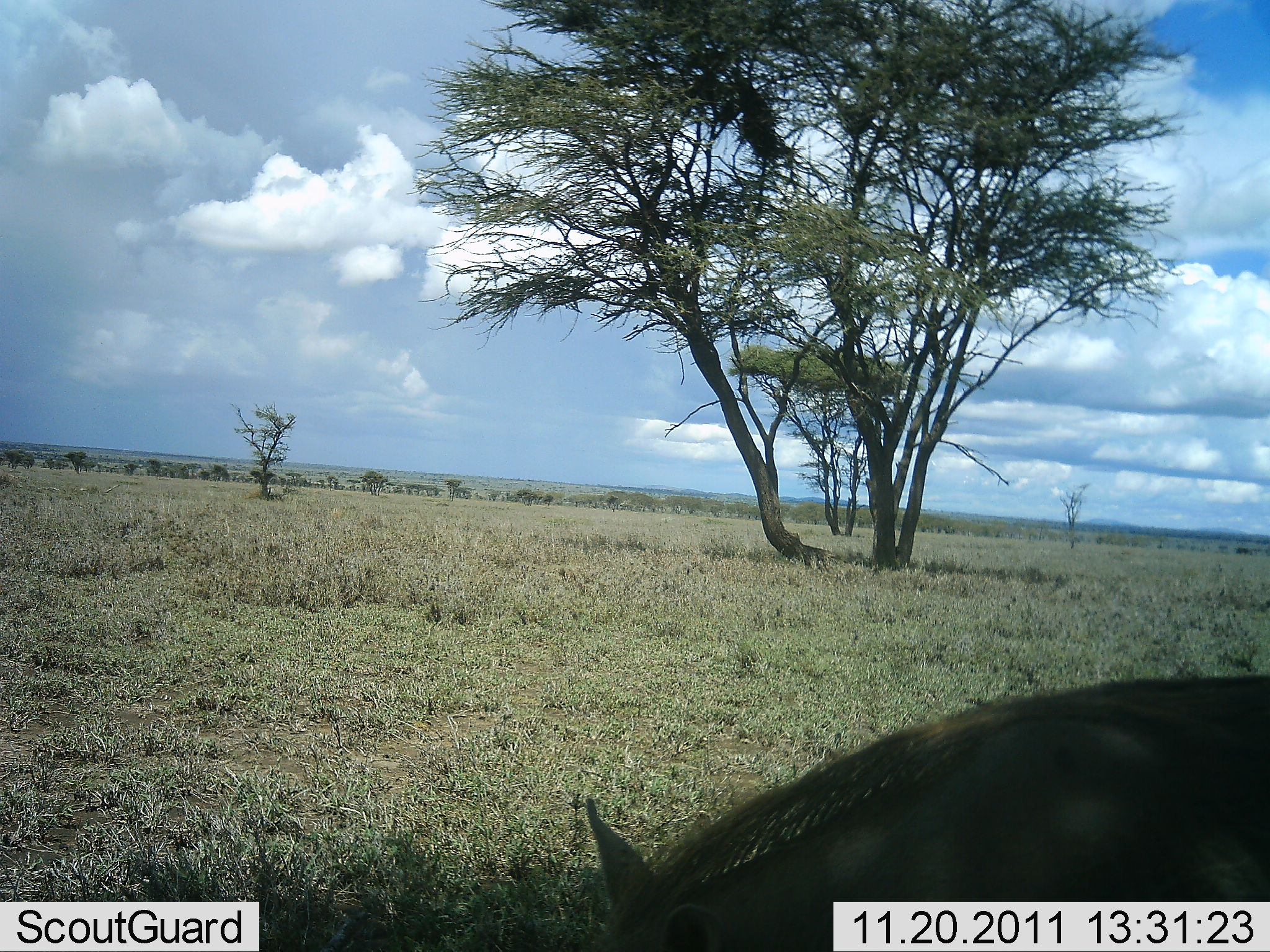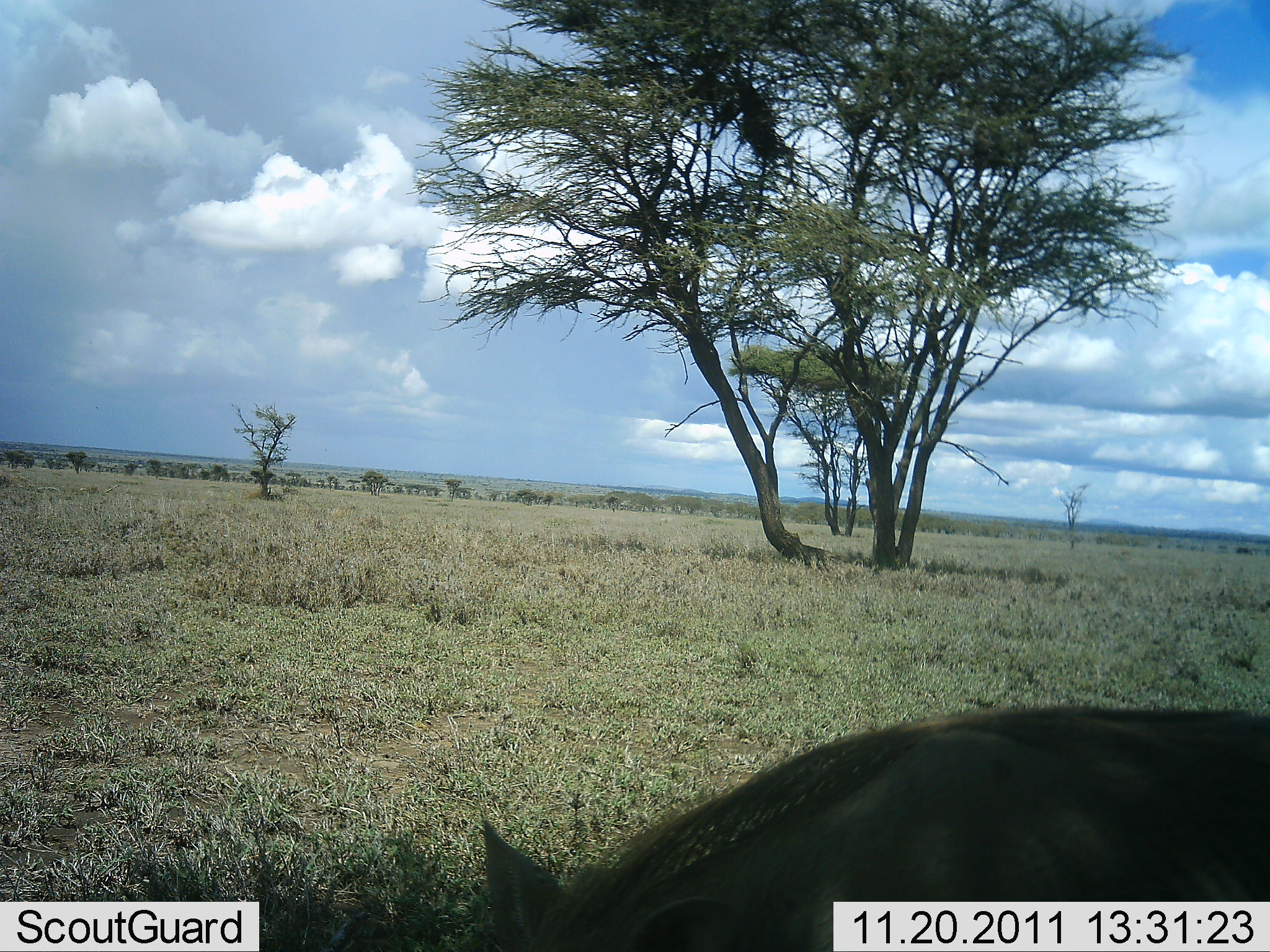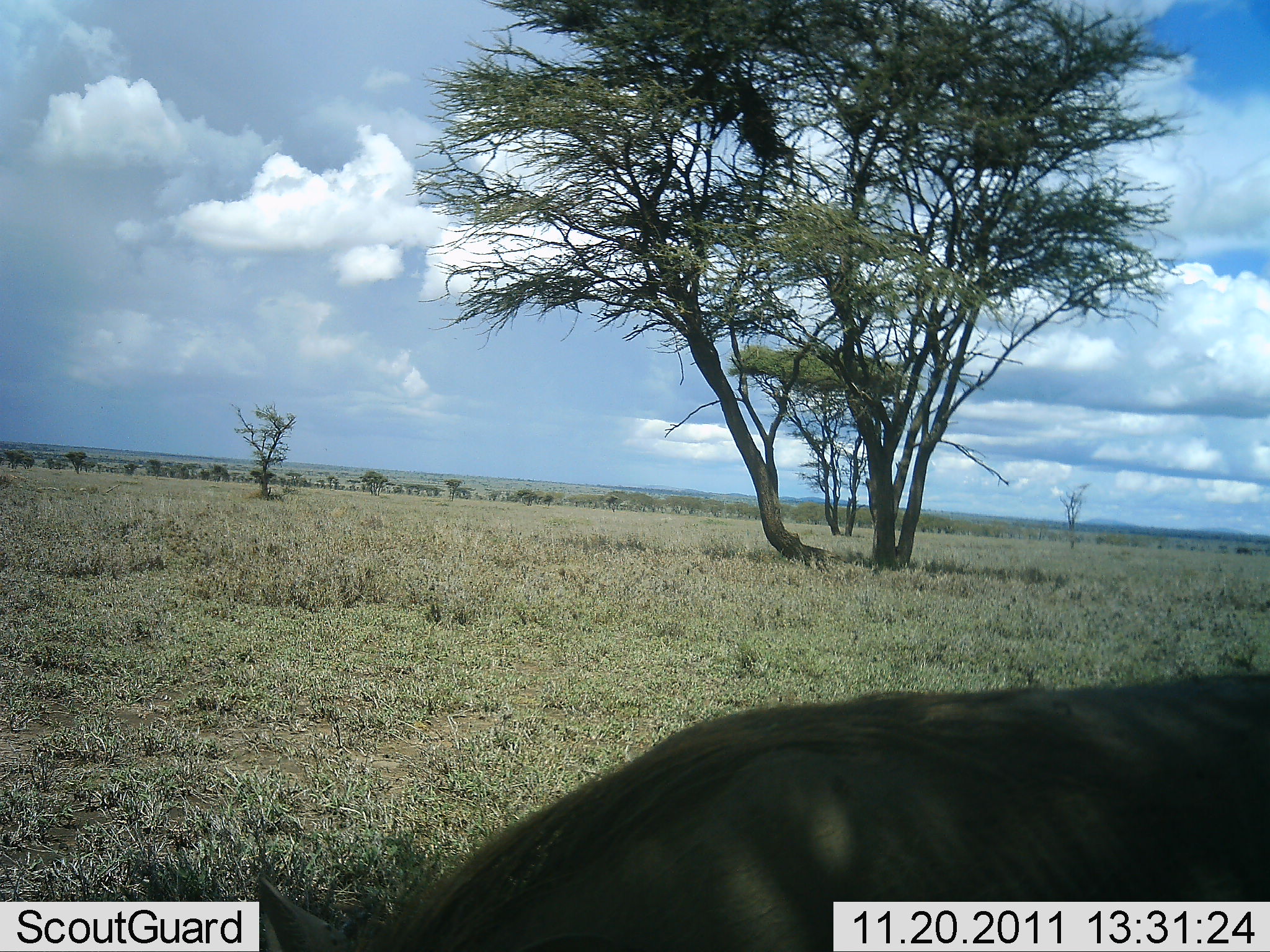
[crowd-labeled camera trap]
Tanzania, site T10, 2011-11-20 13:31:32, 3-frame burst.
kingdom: Animalia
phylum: Chordata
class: Mammalia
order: Artiodactyla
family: Suidae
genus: Phacochoerus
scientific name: Phacochoerus africanus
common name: warthog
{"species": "warthog (Phacochoerus africanus)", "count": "1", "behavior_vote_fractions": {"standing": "29%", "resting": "0%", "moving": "43%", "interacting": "0%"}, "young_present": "0%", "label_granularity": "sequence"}